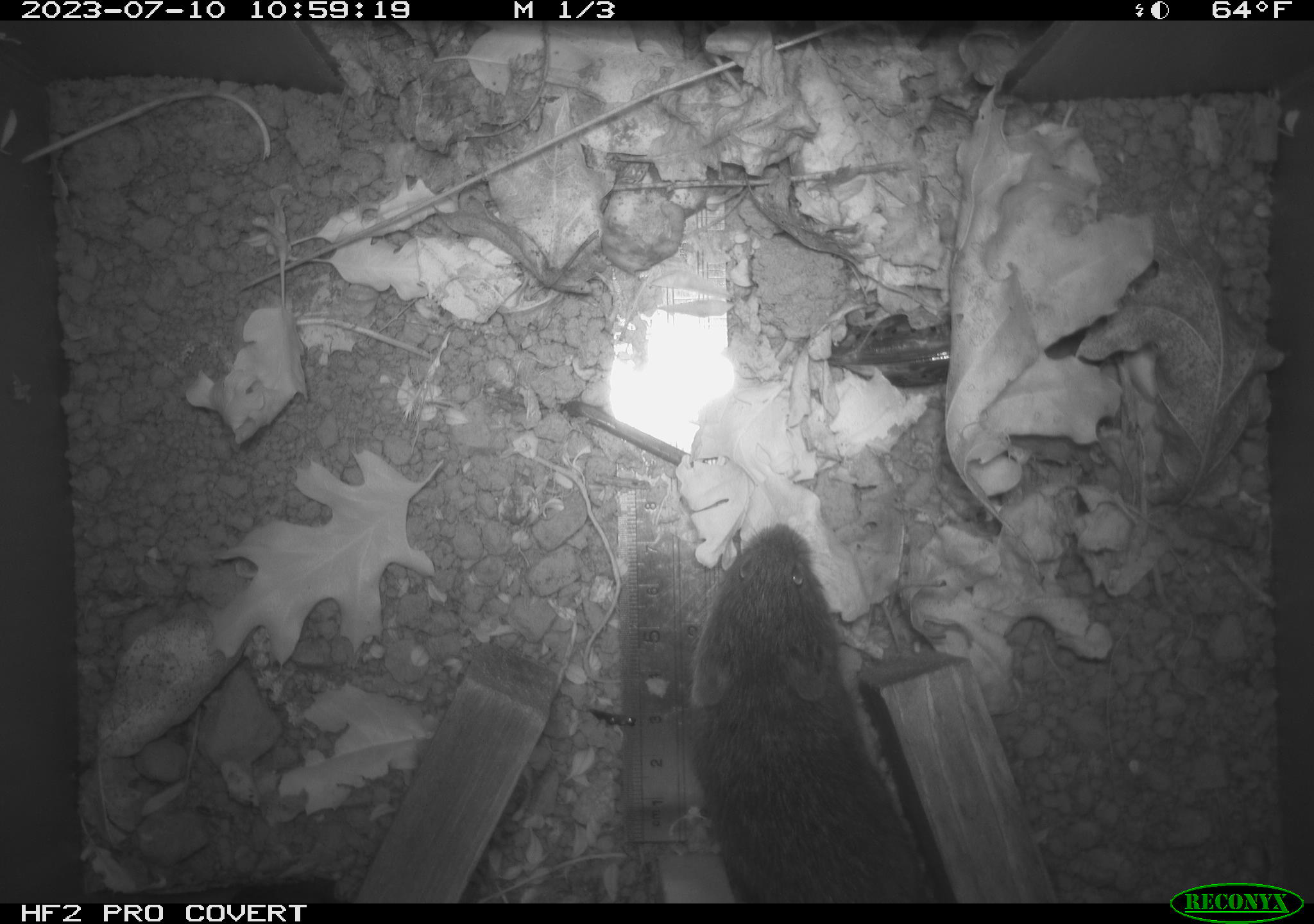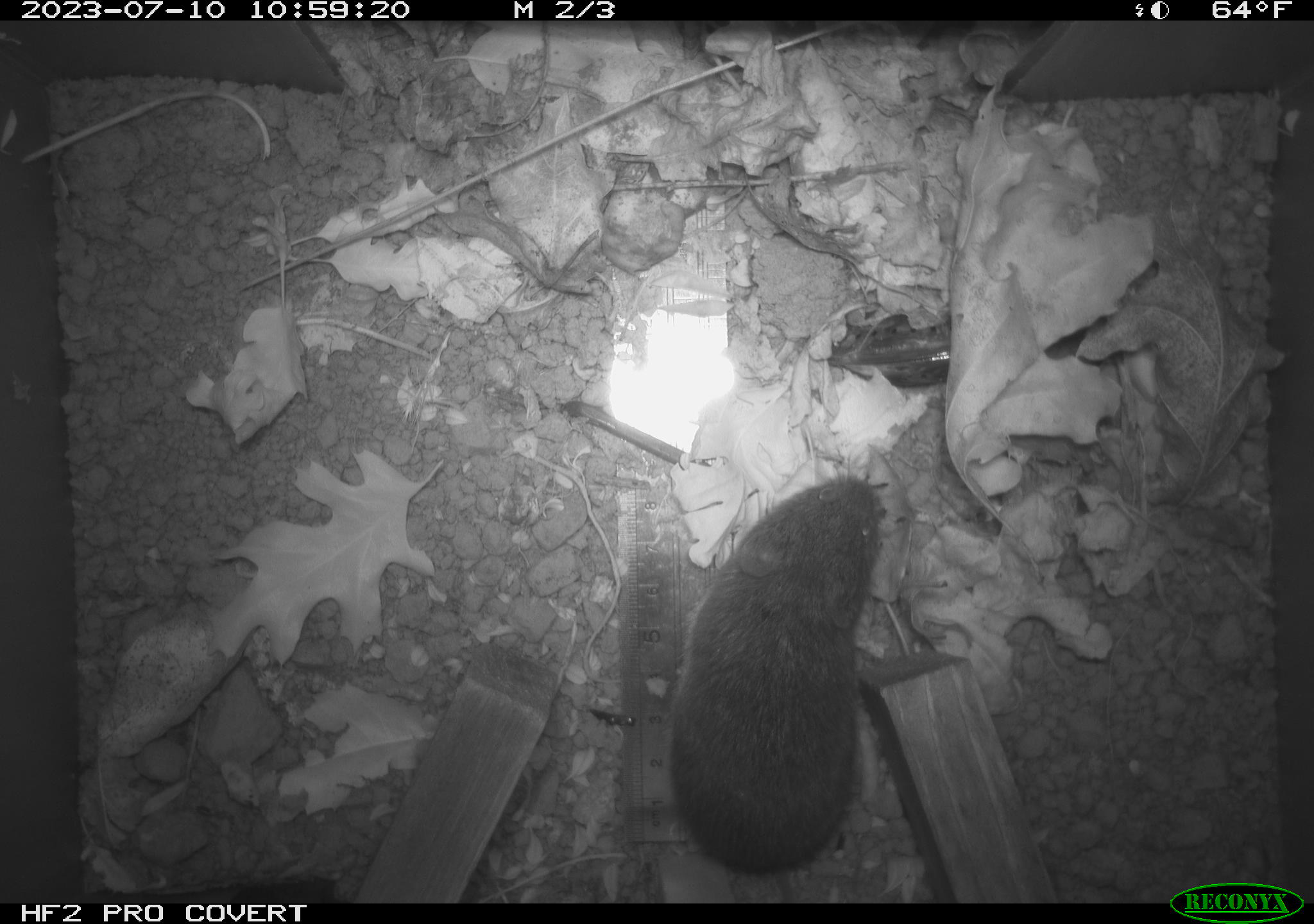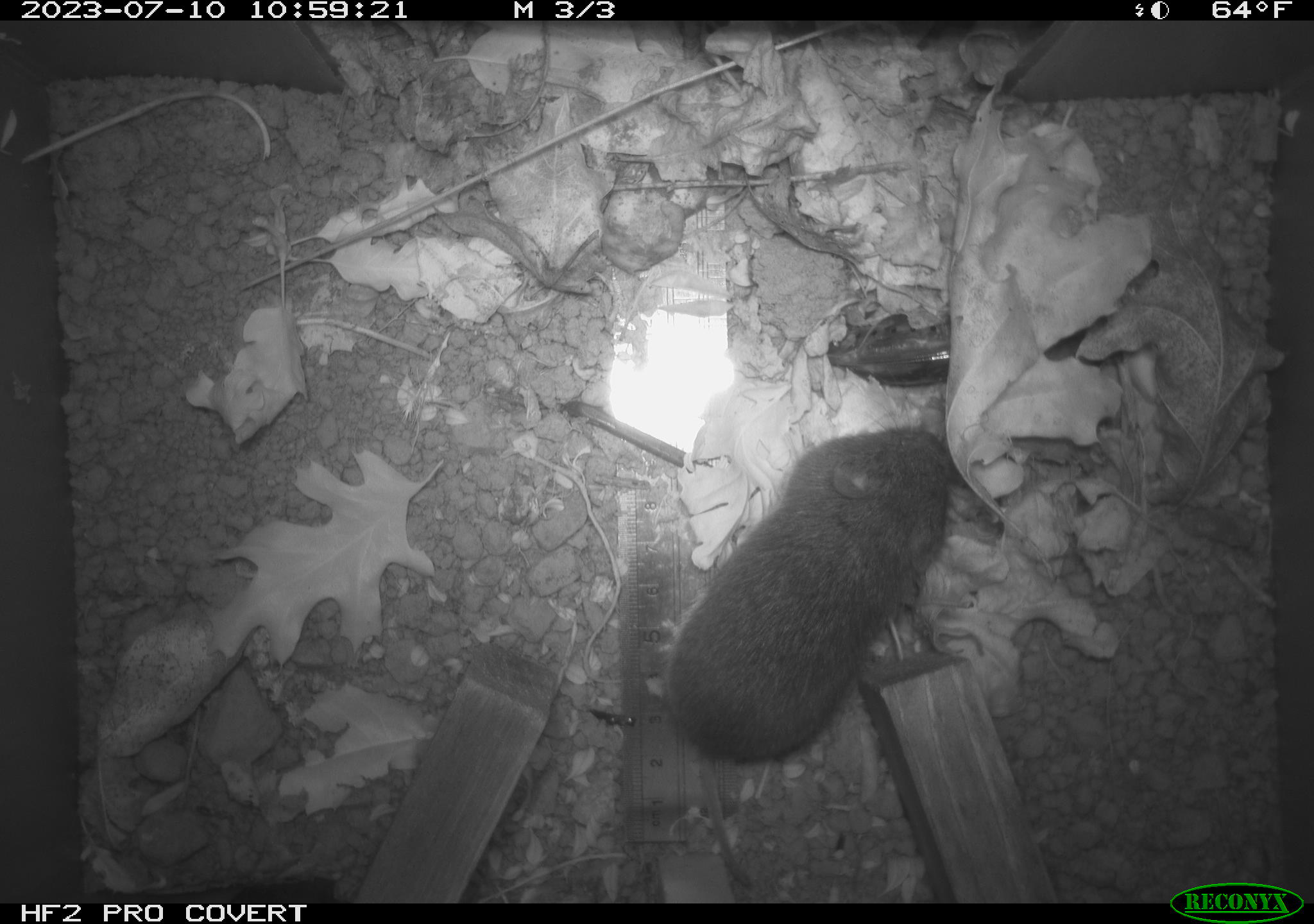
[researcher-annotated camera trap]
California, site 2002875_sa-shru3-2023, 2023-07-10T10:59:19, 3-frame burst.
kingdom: Animalia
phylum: Chordata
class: Mammalia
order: Rodentia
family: Cricetidae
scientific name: Arvicolinae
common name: voles, lemmings, and muskrats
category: arvicolinae subfamily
Arvicolinae subfamily (voles, lemmings, and muskrats) (Arvicolinae).